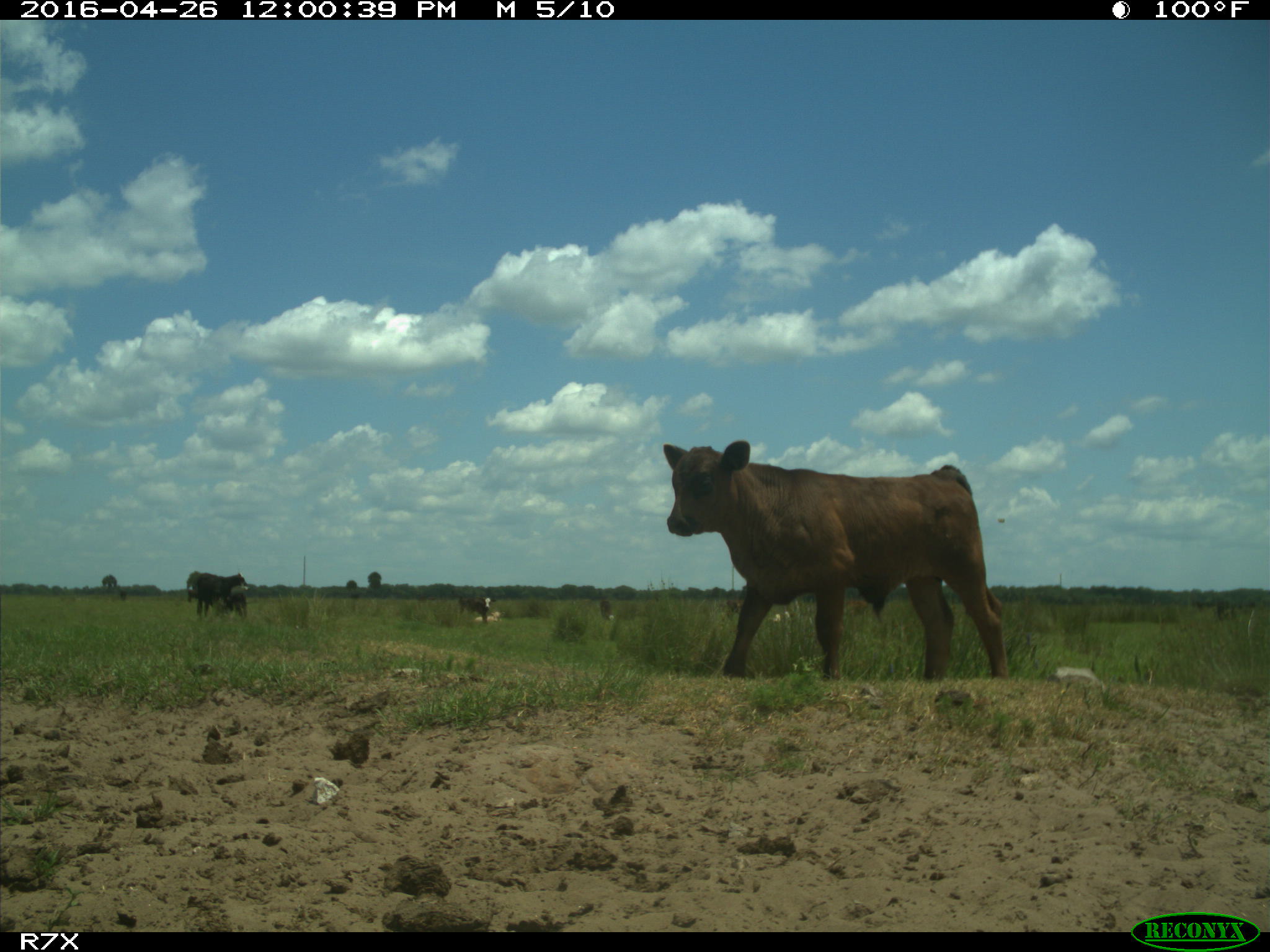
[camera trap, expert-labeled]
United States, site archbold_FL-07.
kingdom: Animalia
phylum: Chordata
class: Mammalia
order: Artiodactyla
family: Bovidae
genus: Bos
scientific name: Bos taurus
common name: domestic cow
Bos taurus (domestic cow).